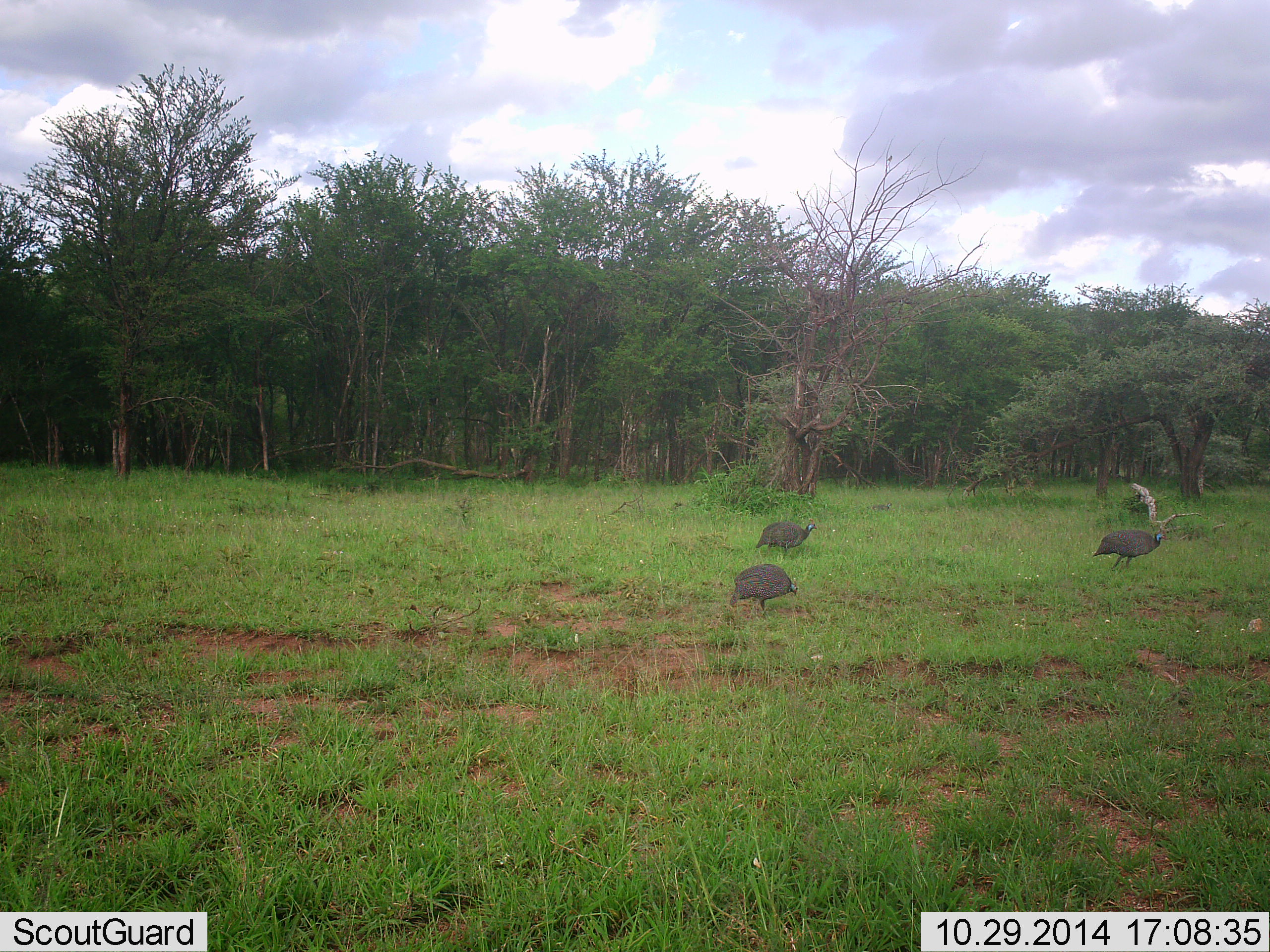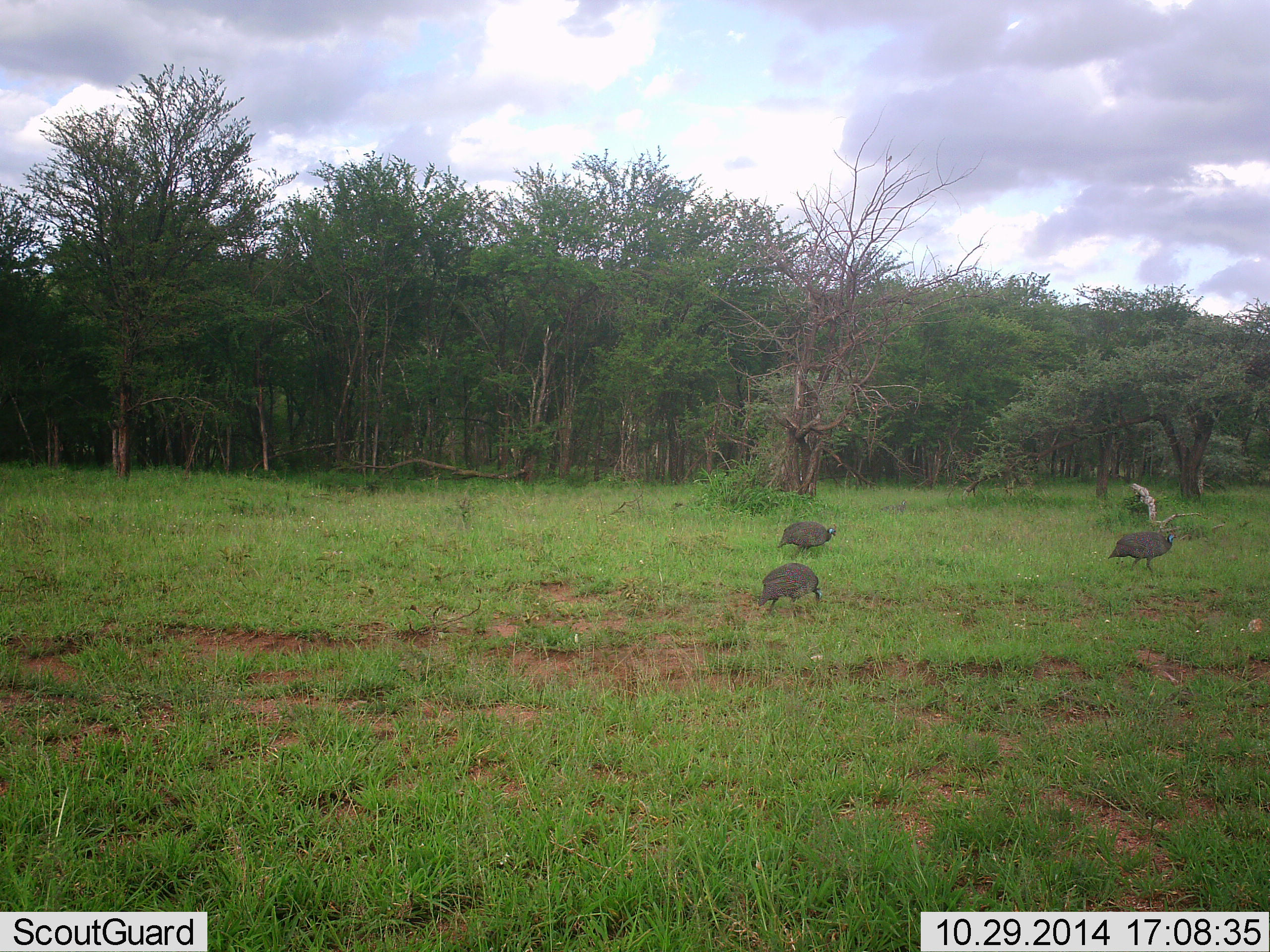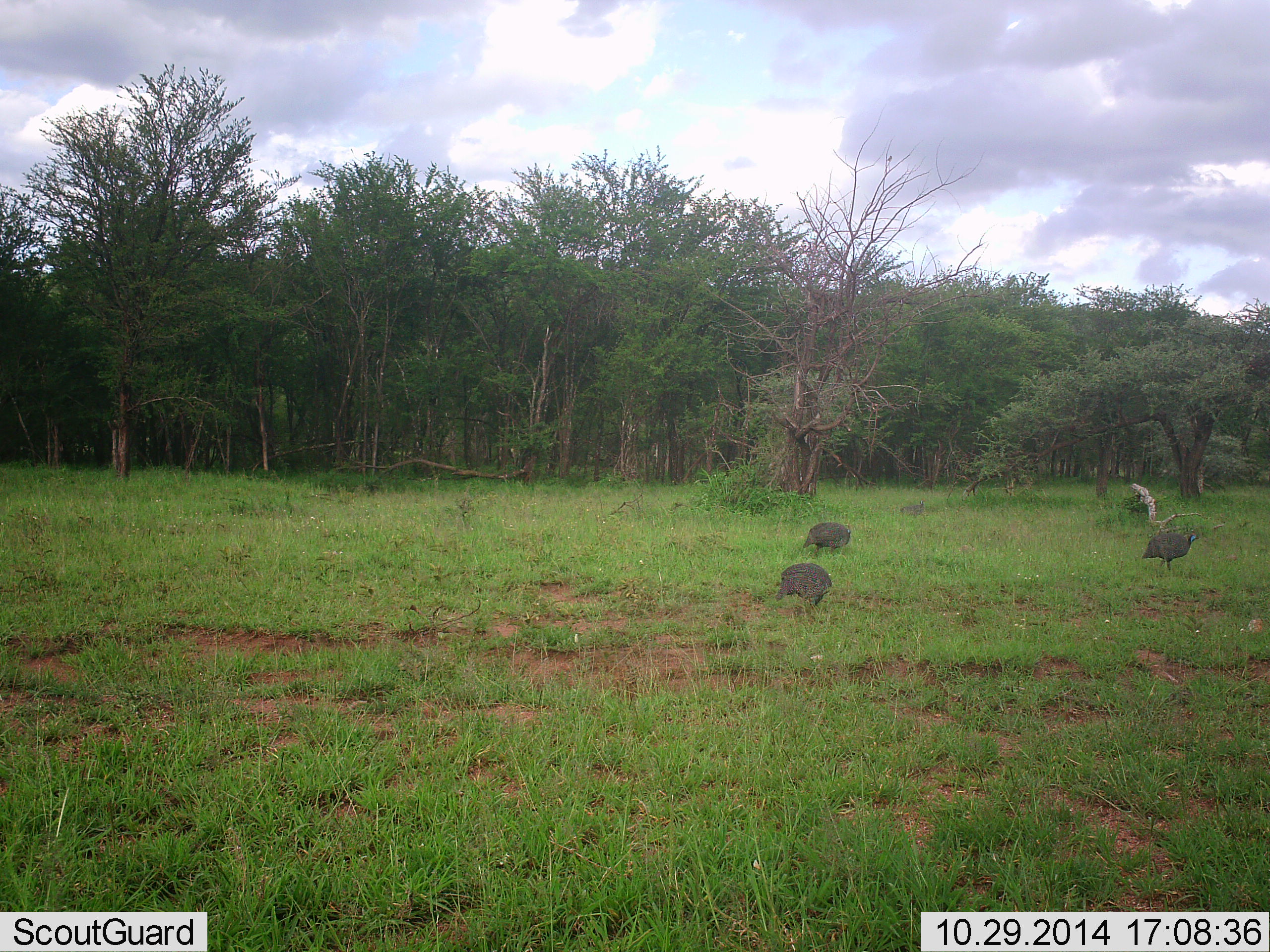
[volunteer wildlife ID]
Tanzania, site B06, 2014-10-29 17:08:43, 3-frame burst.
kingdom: Animalia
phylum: Chordata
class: Aves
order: Galliformes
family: Numididae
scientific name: Numididae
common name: guinea fowl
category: guineafowl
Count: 3.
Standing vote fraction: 20%.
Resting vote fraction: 0%.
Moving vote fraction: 90%.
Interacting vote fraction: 0%.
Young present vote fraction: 0%.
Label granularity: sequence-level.